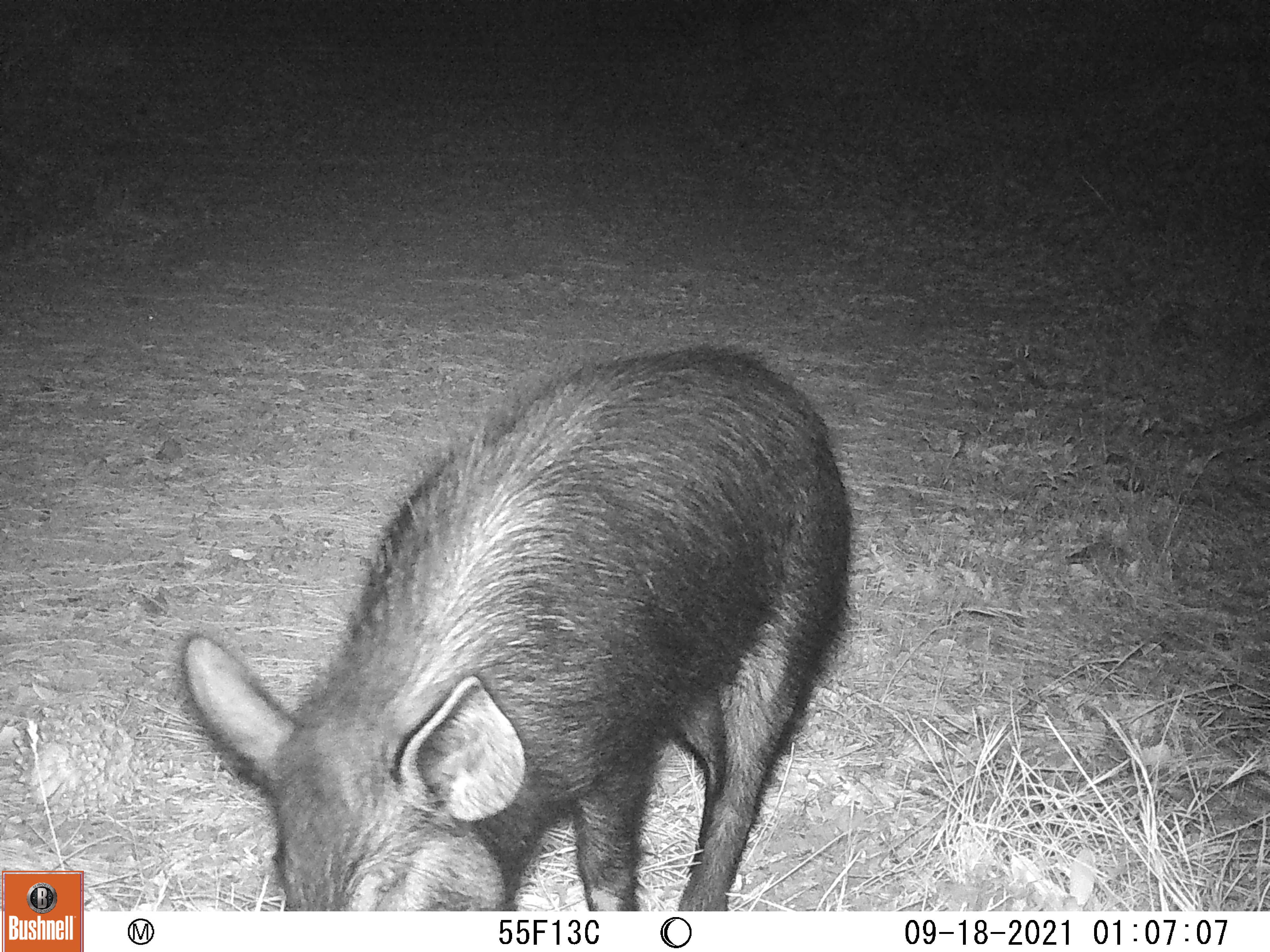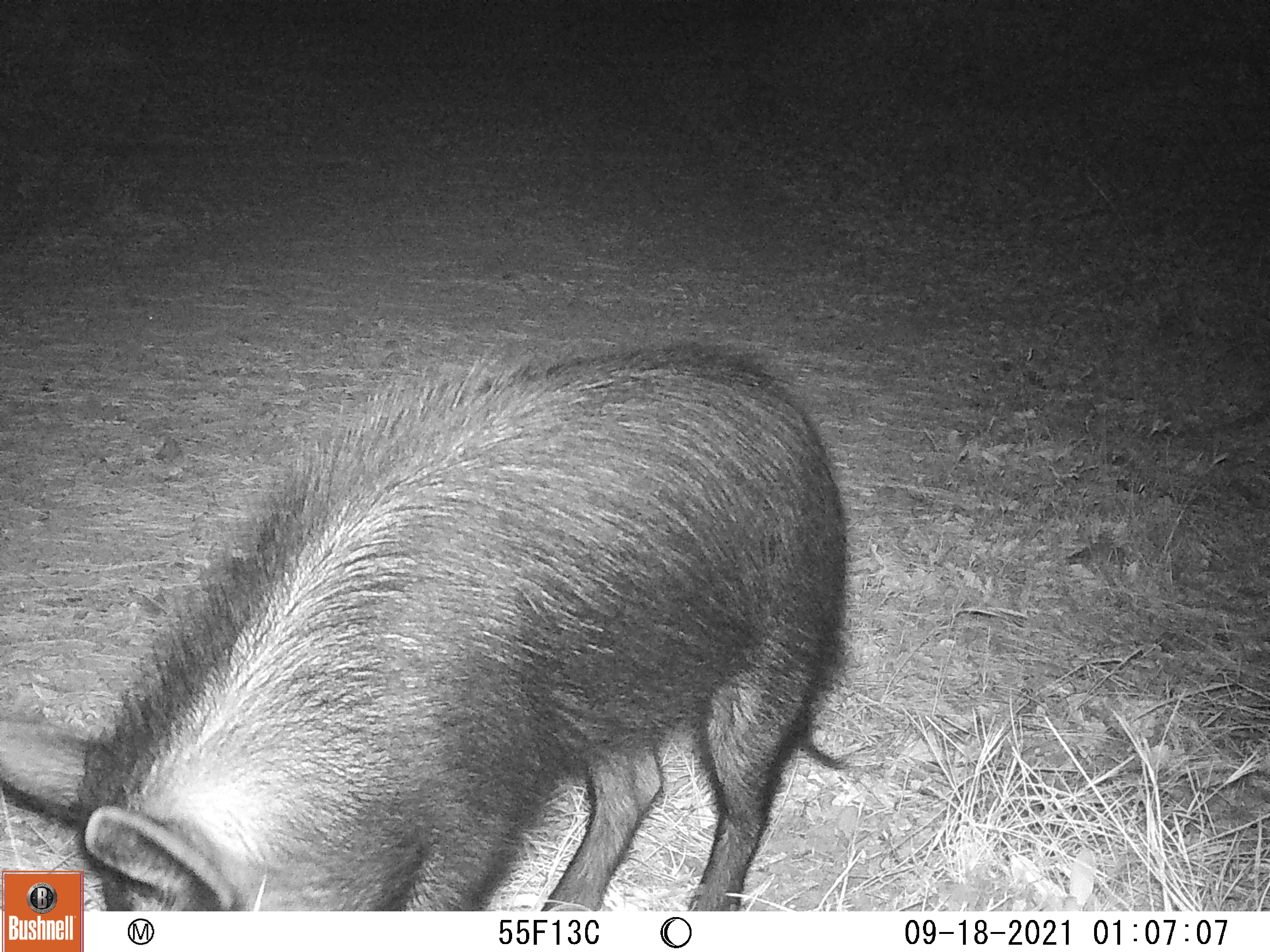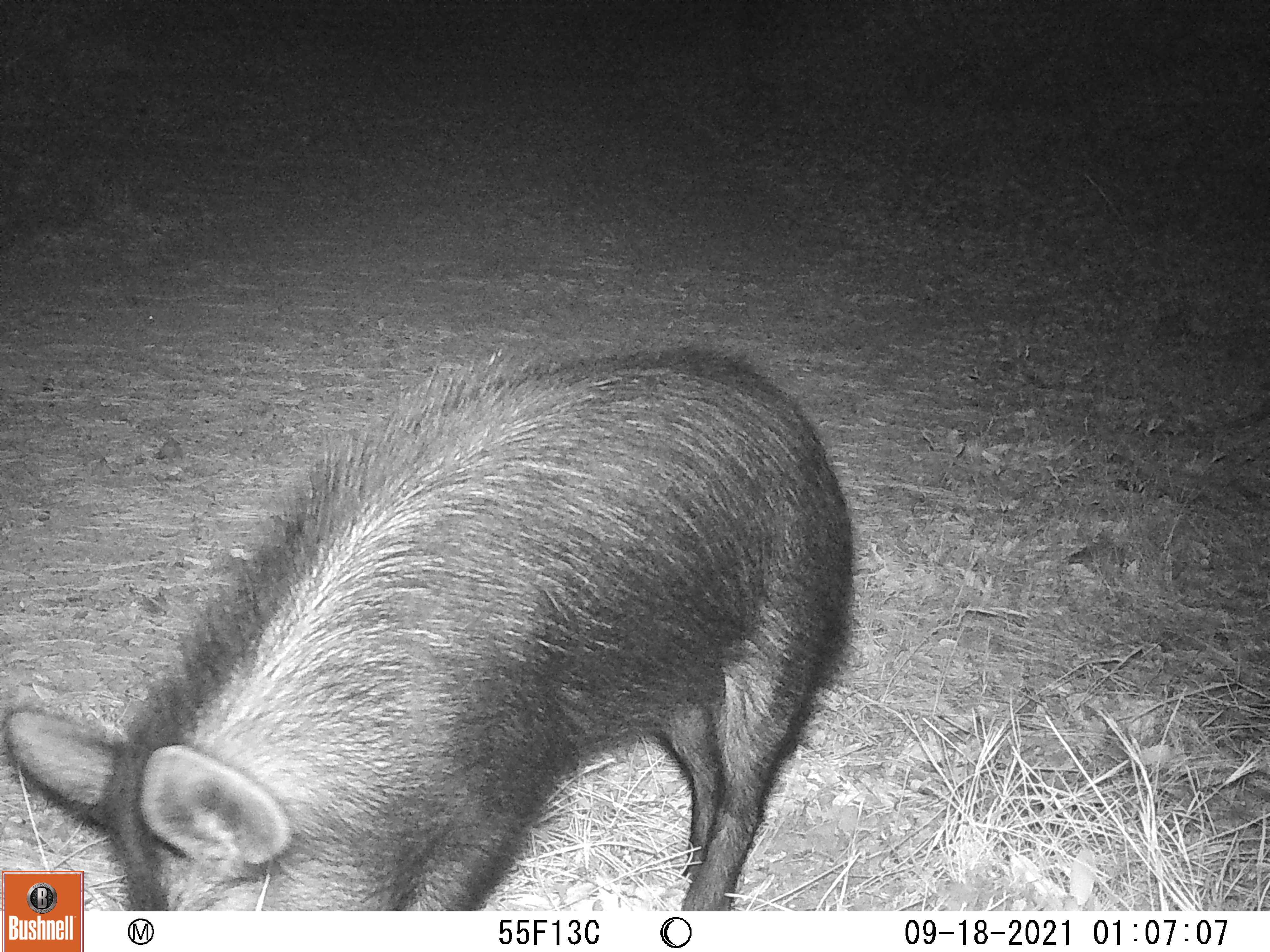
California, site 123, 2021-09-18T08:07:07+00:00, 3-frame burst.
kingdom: Animalia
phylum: Chordata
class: Mammalia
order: Artiodactyla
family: Suidae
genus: Sus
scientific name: Sus scrofa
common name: wild boar